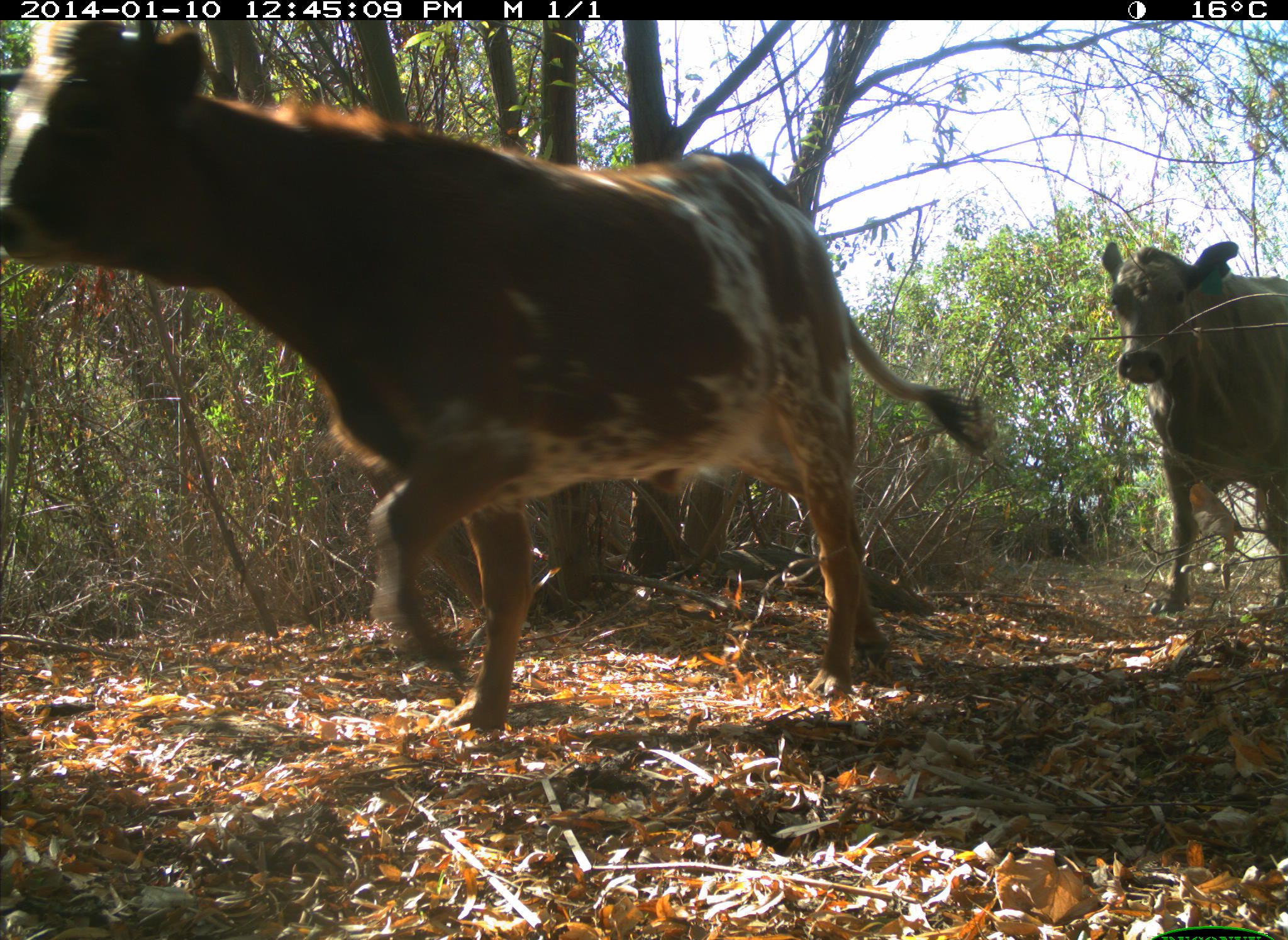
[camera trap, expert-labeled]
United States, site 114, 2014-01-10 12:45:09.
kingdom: Animalia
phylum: Chordata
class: Mammalia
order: Artiodactyla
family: Bovidae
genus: Bos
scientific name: Bos taurus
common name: cow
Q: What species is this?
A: Cow (Bos taurus).